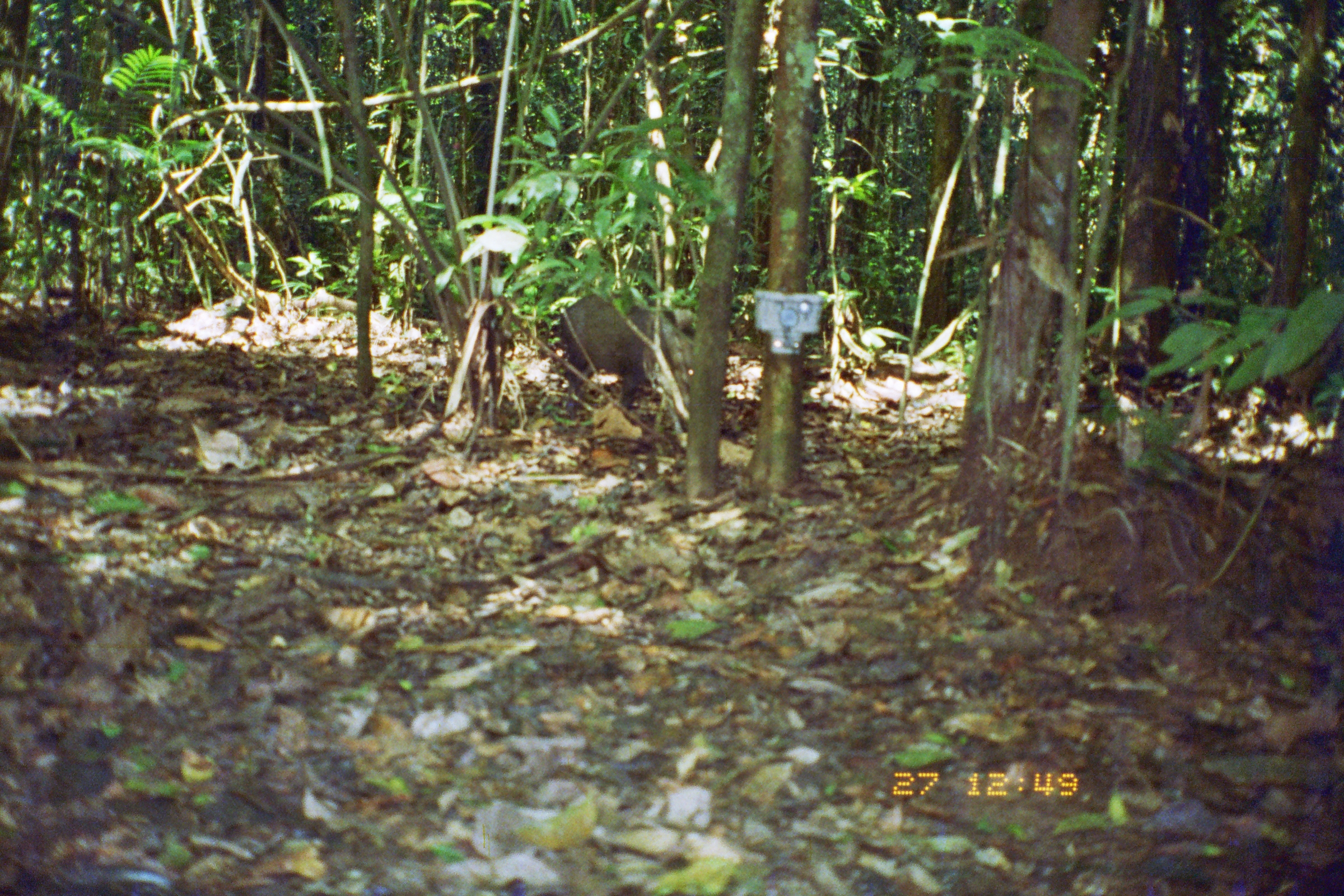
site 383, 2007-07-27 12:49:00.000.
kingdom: Animalia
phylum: Chordata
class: Mammalia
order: Artiodactyla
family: Tayassuidae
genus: Tayassu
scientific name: Tayassu pecari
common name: white-lipped peccary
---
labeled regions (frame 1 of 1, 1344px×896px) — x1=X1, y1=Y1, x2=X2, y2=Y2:
tayassu pecari: x1=558, y1=293, x2=692, y2=418